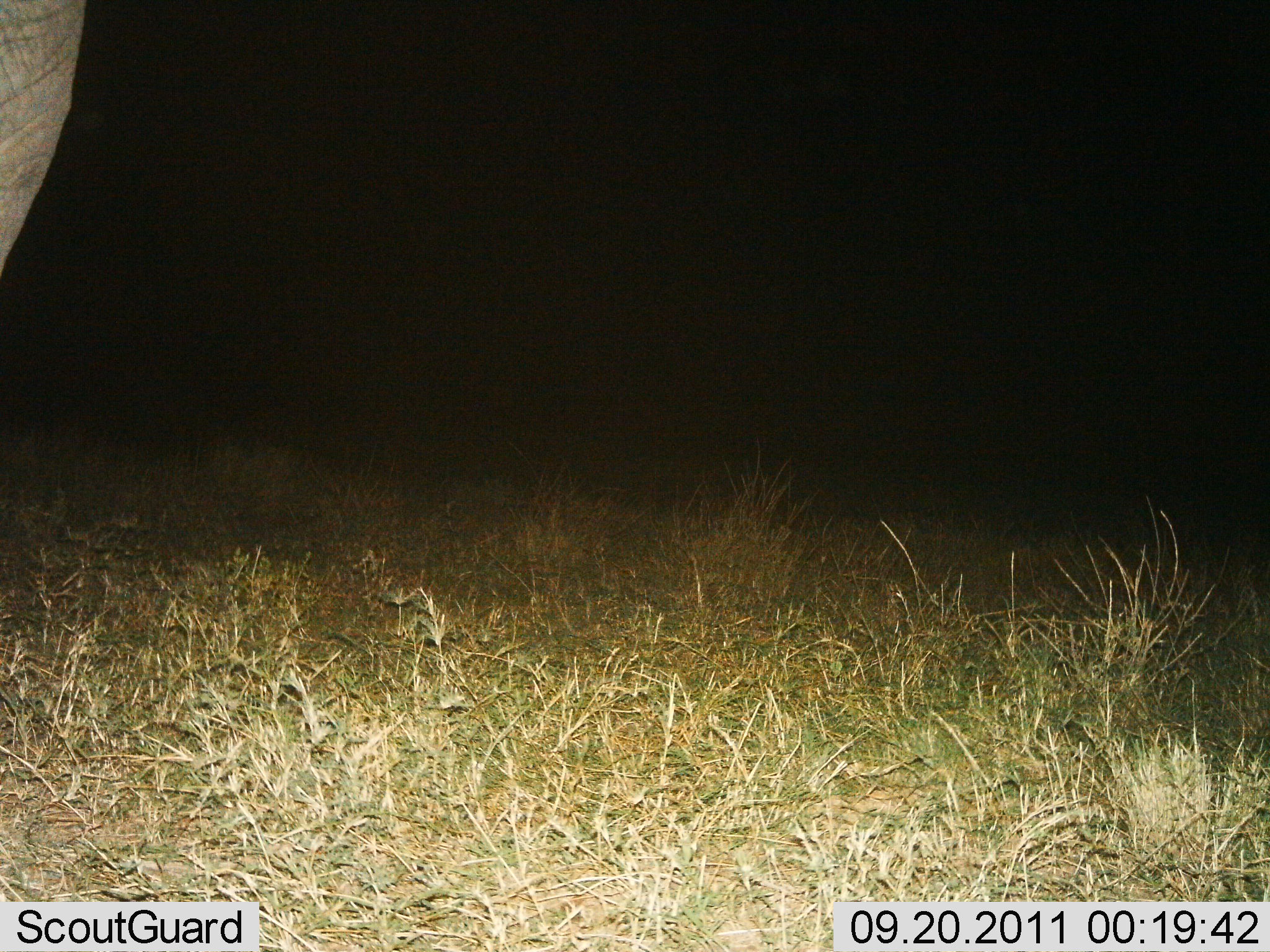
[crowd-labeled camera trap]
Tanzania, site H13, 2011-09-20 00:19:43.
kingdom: Animalia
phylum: Chordata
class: Mammalia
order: Proboscidea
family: Elephantidae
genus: Loxodonta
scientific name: Loxodonta africana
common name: african bush elephant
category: elephant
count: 1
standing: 100%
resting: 0%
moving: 0%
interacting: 0%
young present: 0%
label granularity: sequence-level